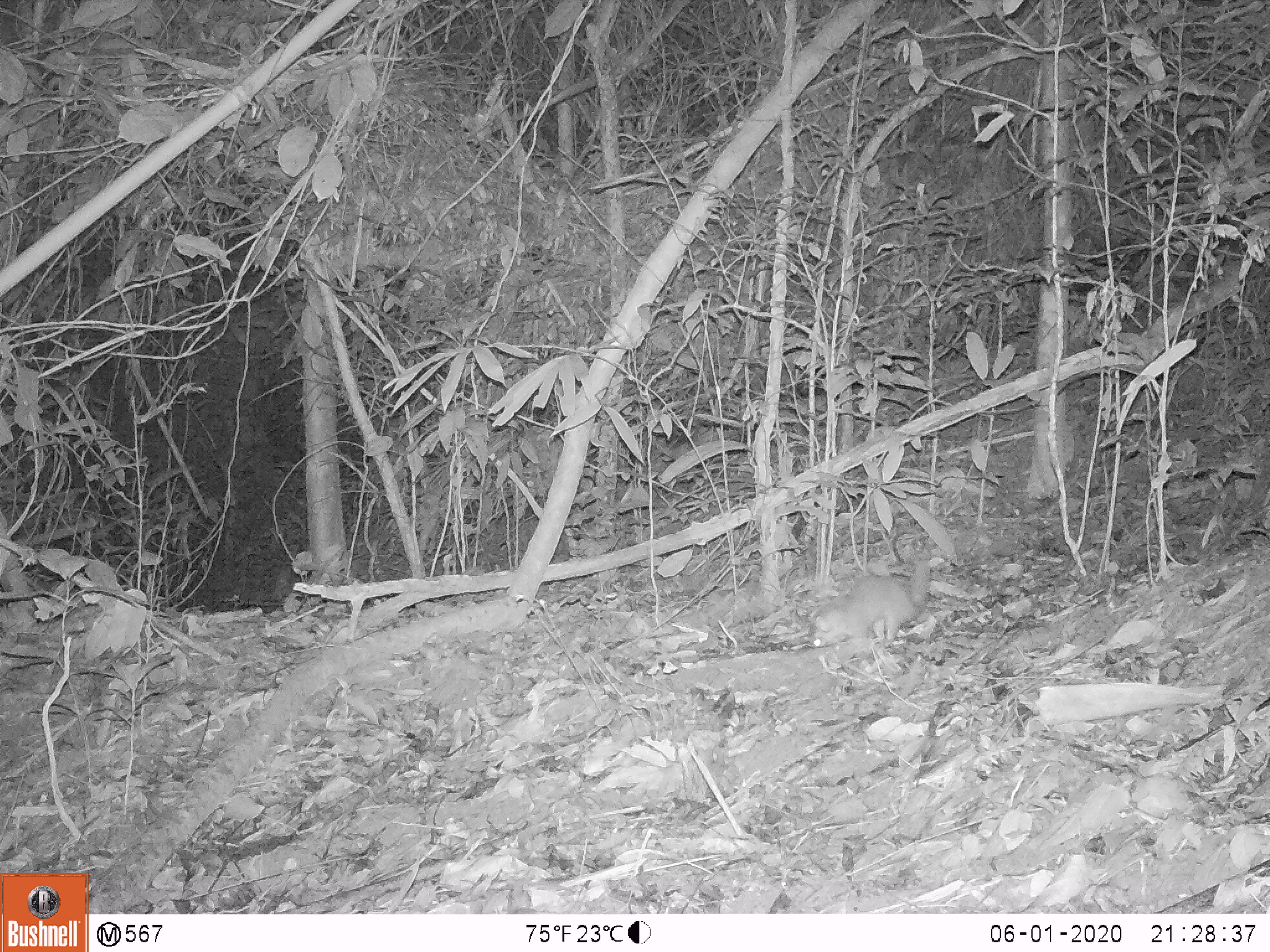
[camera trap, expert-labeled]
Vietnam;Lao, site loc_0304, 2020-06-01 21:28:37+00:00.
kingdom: Animalia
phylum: Chordata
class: Mammalia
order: Carnivora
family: Mustelidae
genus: Melogale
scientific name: Melogale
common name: ferret badger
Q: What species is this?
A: Ferret badger (Melogale).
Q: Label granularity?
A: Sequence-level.